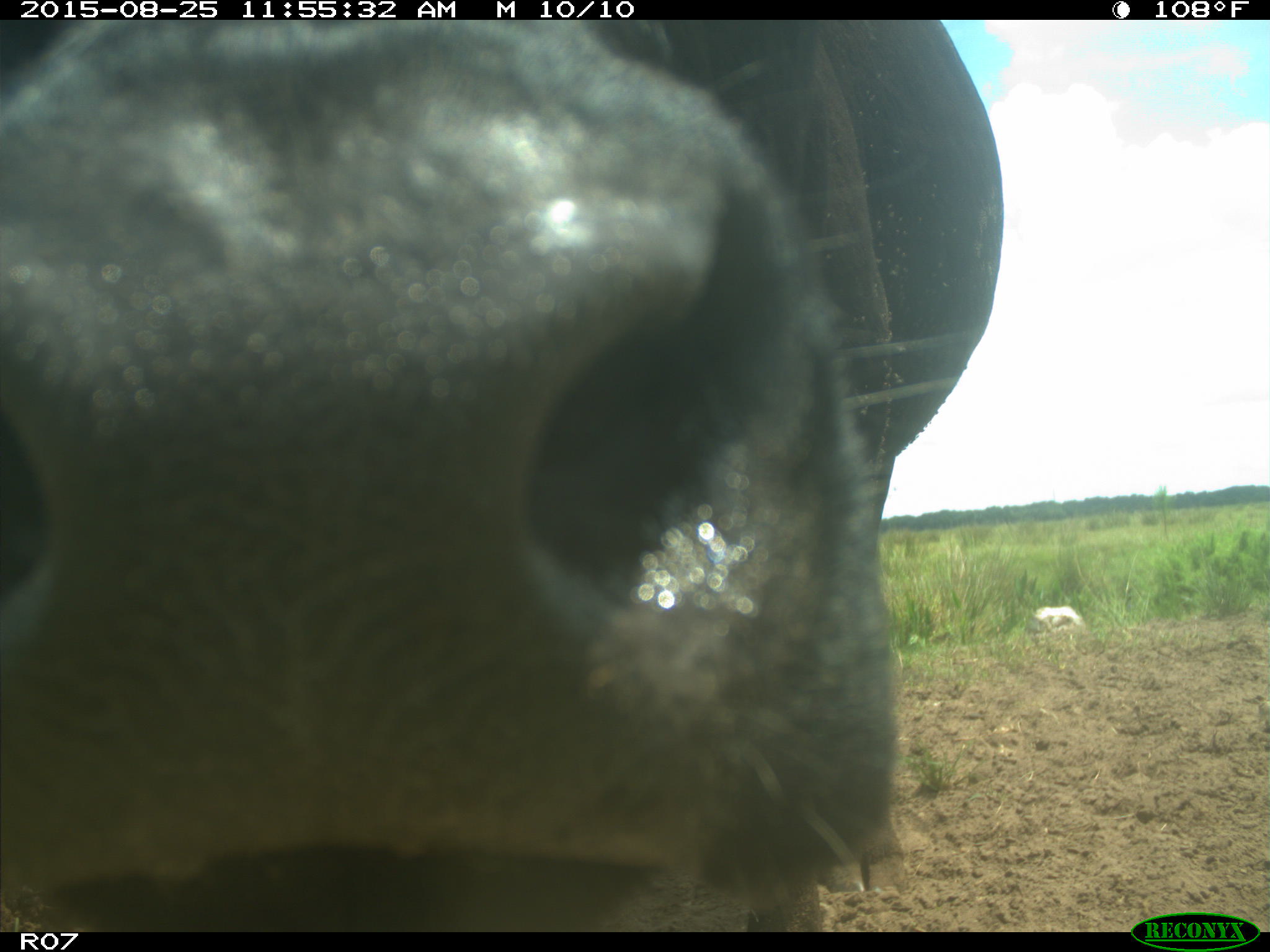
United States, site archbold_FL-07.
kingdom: Animalia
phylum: Chordata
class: Mammalia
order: Artiodactyla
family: Bovidae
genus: Bos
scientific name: Bos taurus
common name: domestic cow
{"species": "Bos taurus (domestic cow)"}